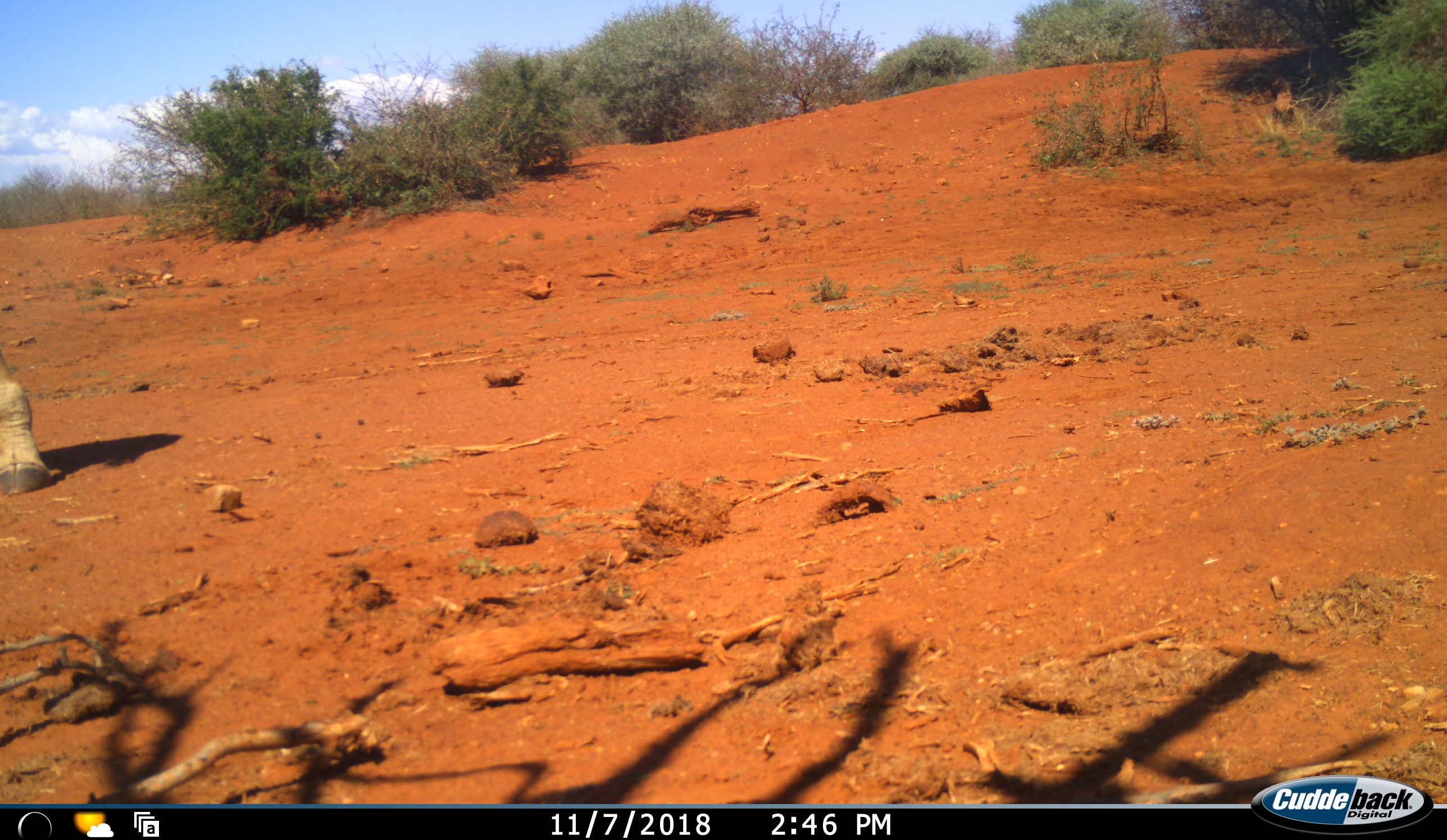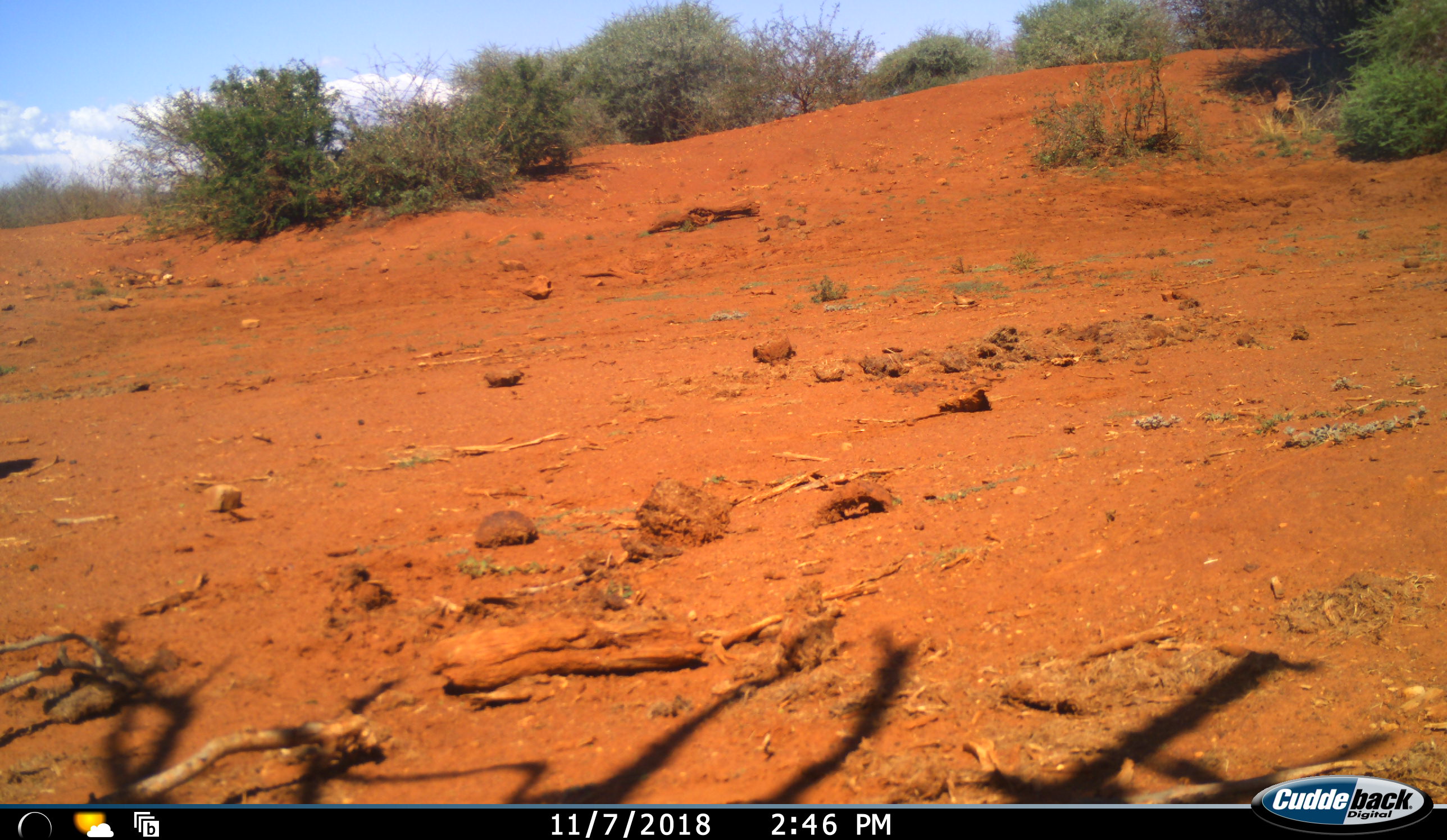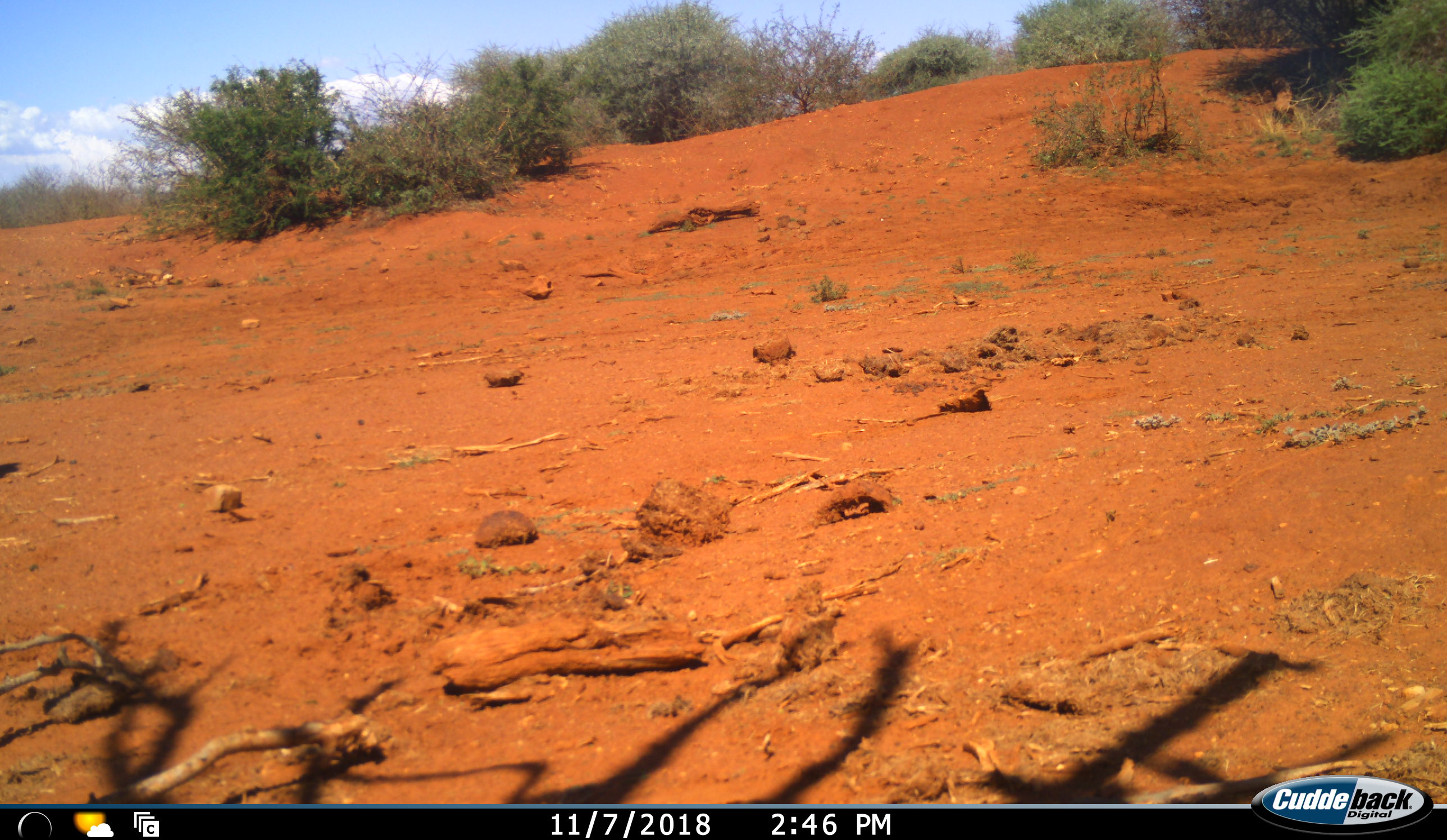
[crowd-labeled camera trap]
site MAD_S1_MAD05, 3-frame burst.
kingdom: Animalia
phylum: Chordata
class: Mammalia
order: Artiodactyla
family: Giraffidae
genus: Giraffa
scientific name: Giraffa camelopardalis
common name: giraffe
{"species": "giraffe (Giraffa camelopardalis)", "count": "1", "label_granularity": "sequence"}